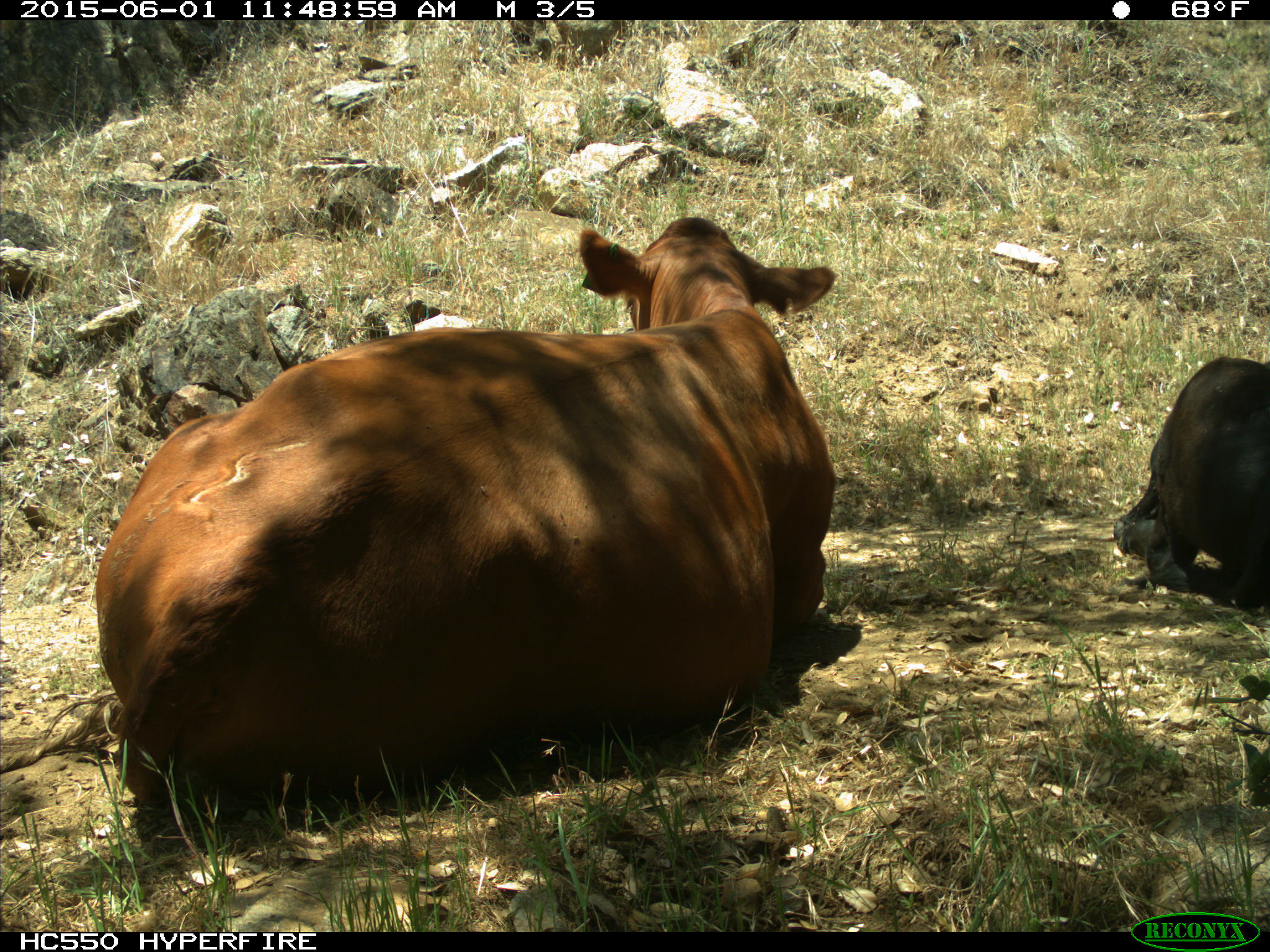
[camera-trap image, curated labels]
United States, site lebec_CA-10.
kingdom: Animalia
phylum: Chordata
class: Mammalia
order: Artiodactyla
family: Bovidae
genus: Bos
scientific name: Bos taurus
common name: domestic cow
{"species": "Bos taurus (domestic cow)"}